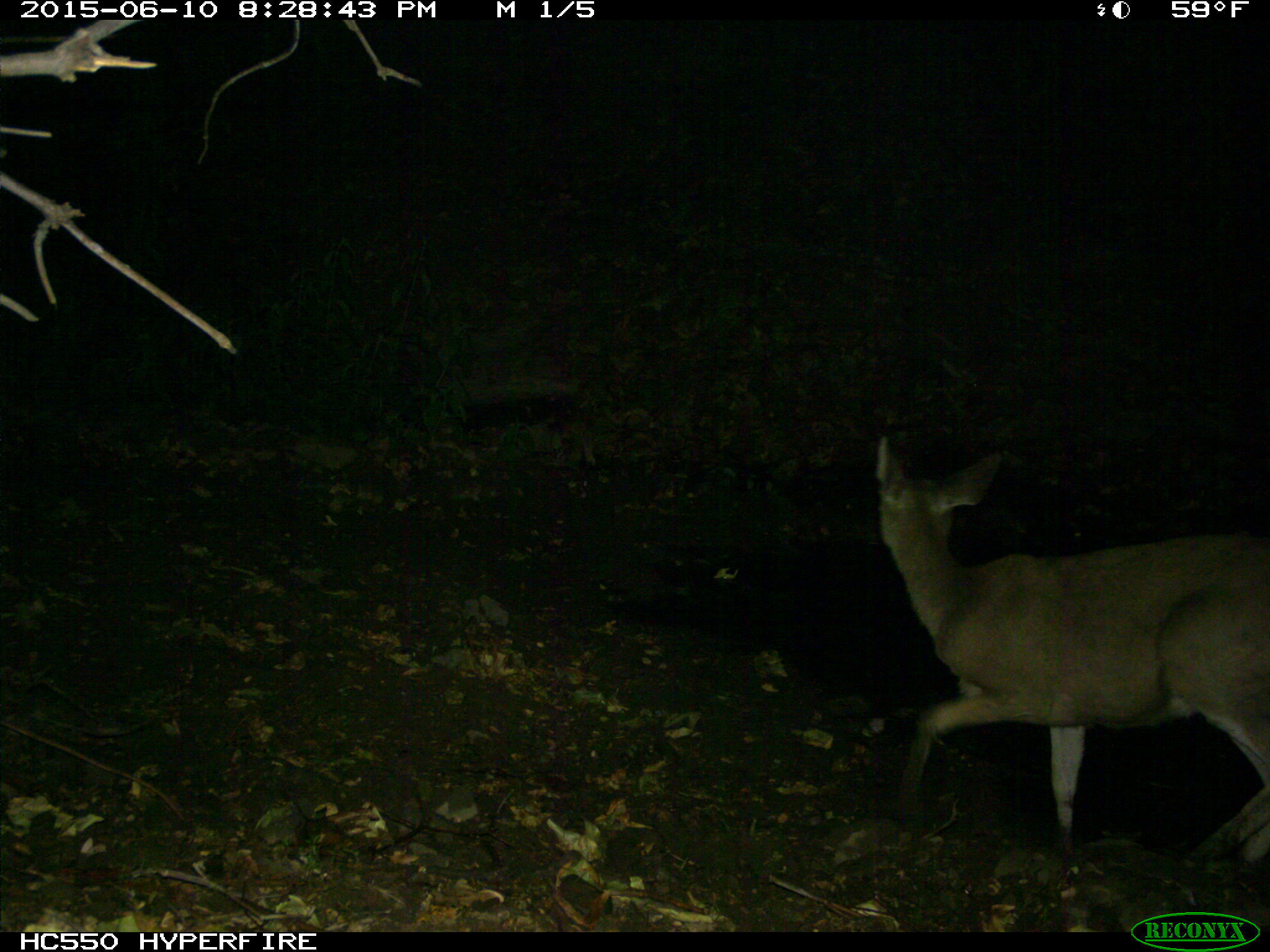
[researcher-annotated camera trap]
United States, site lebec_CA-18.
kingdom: Animalia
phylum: Chordata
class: Mammalia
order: Artiodactyla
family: Cervidae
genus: Odocoileus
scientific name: Odocoileus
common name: deer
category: unidentified deer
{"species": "unidentified deer (deer) (Odocoileus)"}